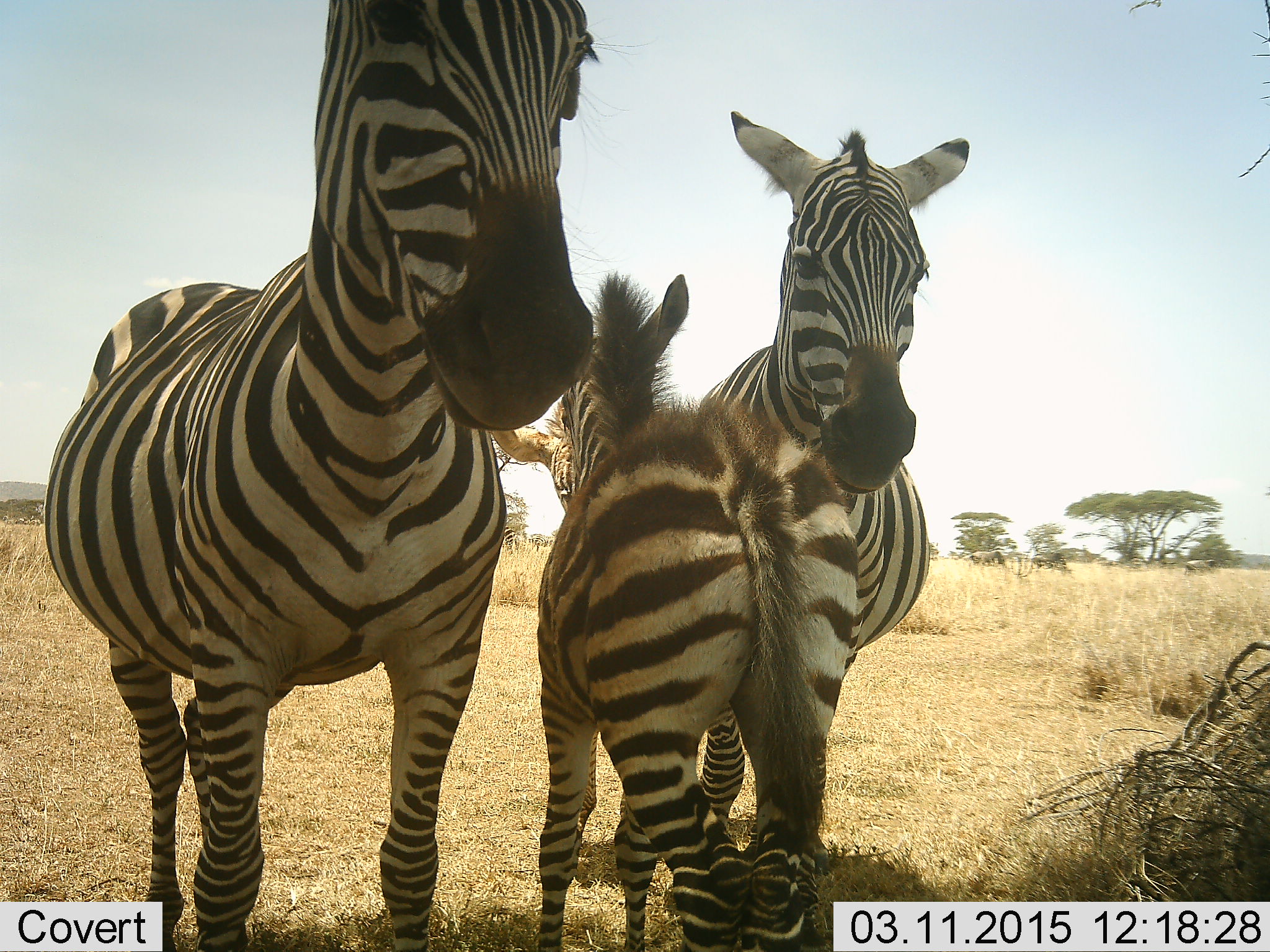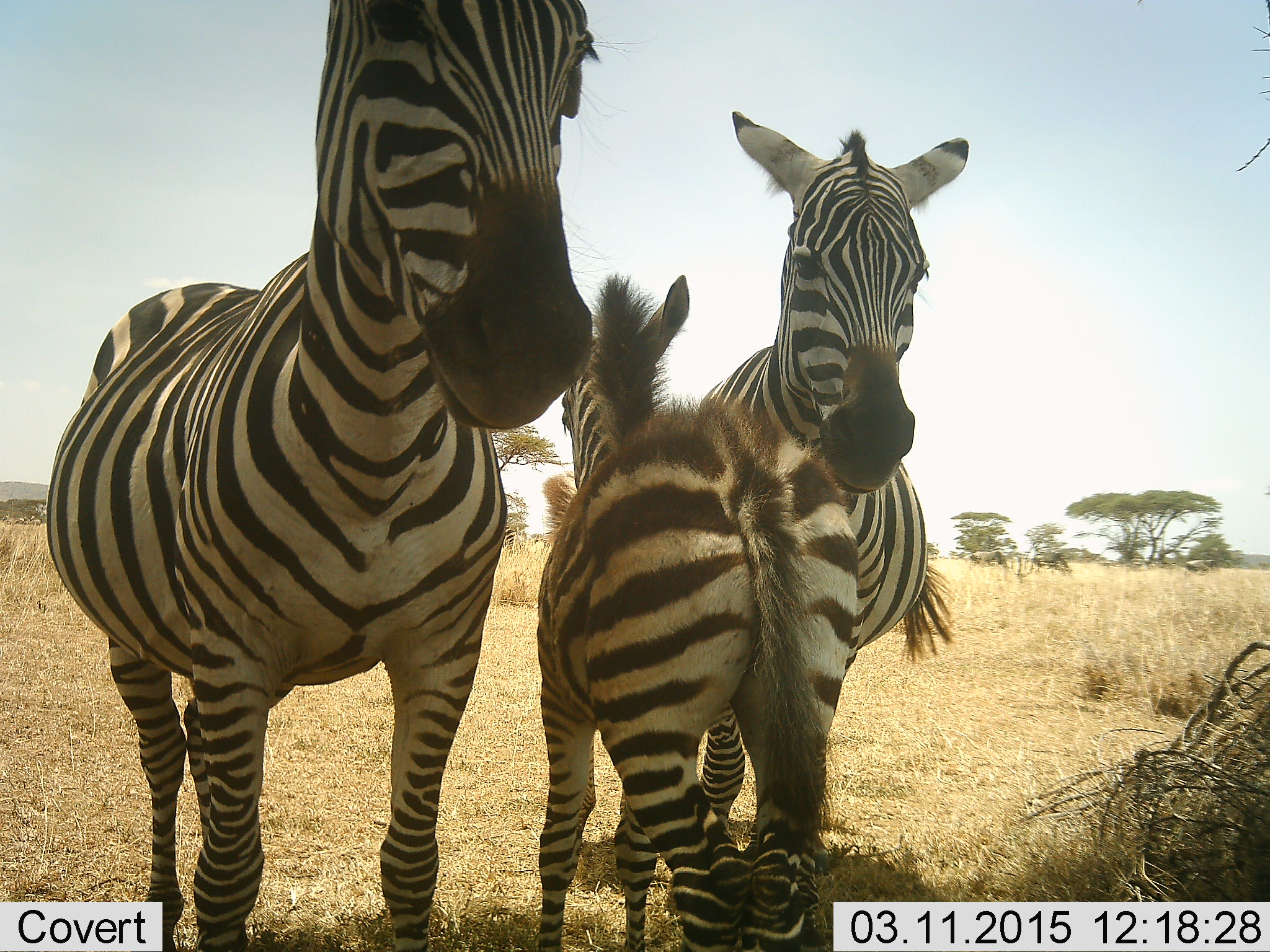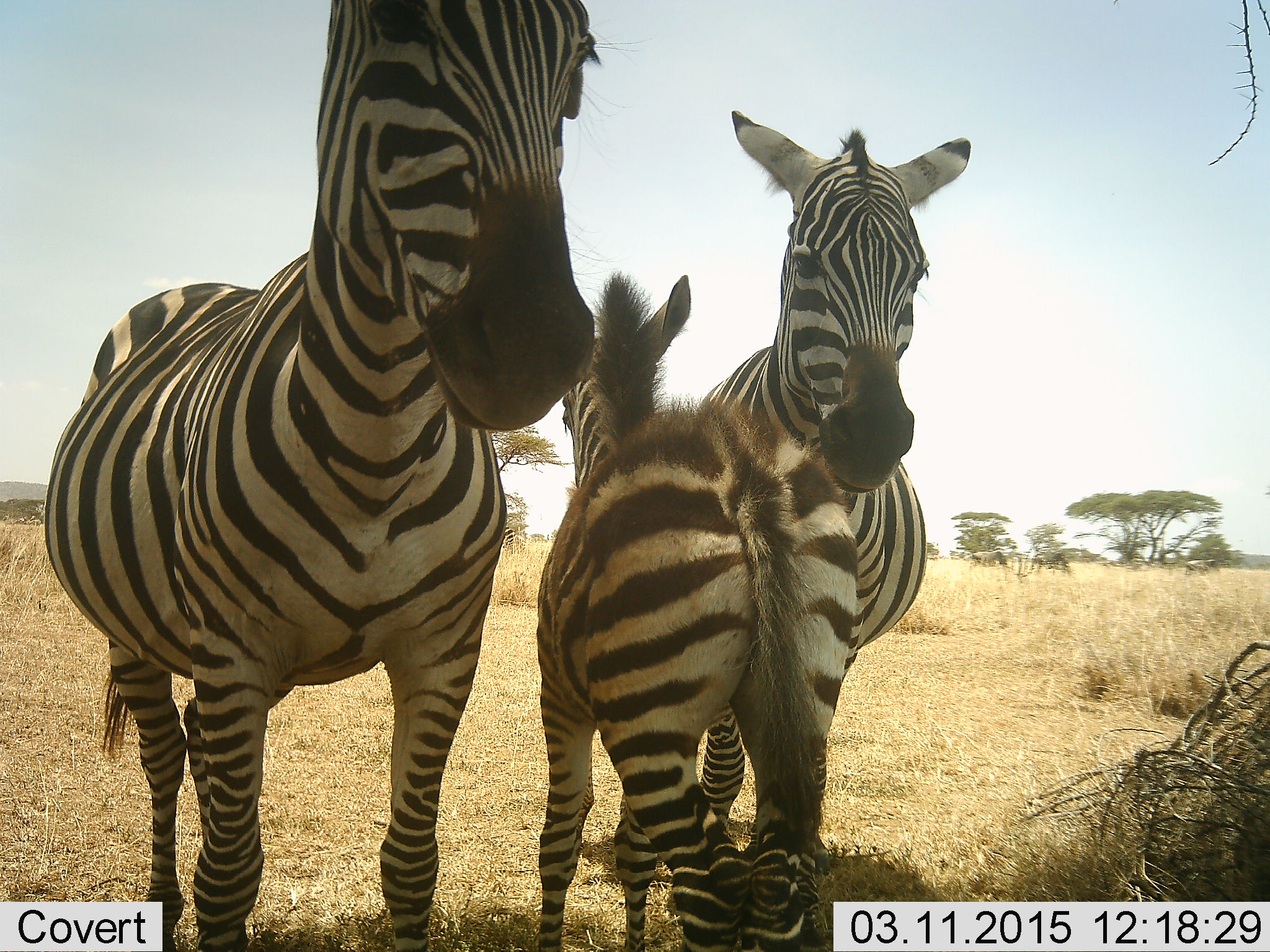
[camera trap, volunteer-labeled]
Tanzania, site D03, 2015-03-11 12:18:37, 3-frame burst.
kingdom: Animalia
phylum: Chordata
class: Mammalia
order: Perissodactyla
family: Equidae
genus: Equus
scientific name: Equus quagga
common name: plains zebra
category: zebra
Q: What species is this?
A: Zebra (plains zebra) (Equus quagga).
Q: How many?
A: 3.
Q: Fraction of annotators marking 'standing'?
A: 100%.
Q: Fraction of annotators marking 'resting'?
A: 20%.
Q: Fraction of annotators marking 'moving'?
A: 7%.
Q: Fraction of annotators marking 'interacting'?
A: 27%.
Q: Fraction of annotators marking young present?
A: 100%.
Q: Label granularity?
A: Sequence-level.